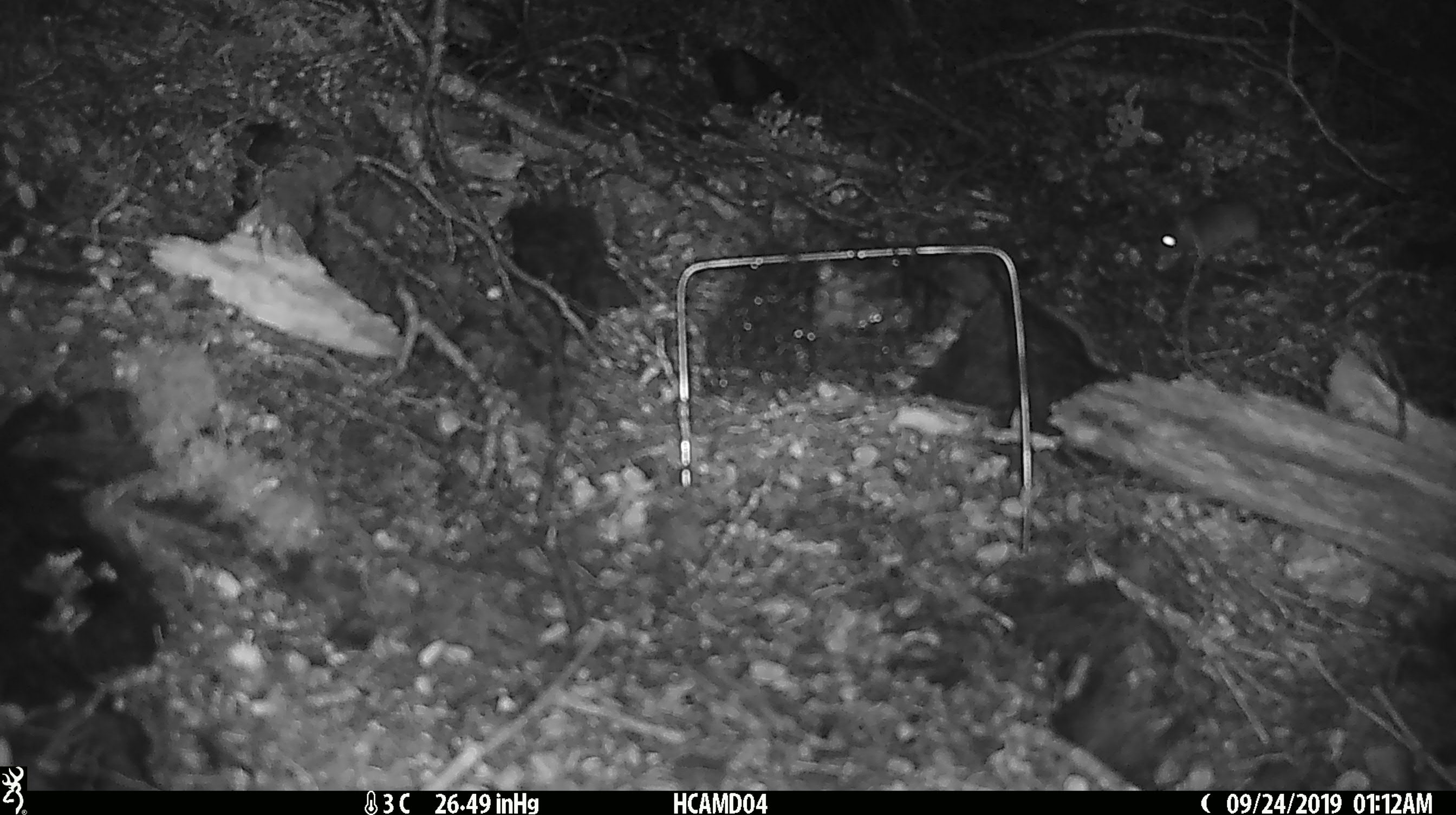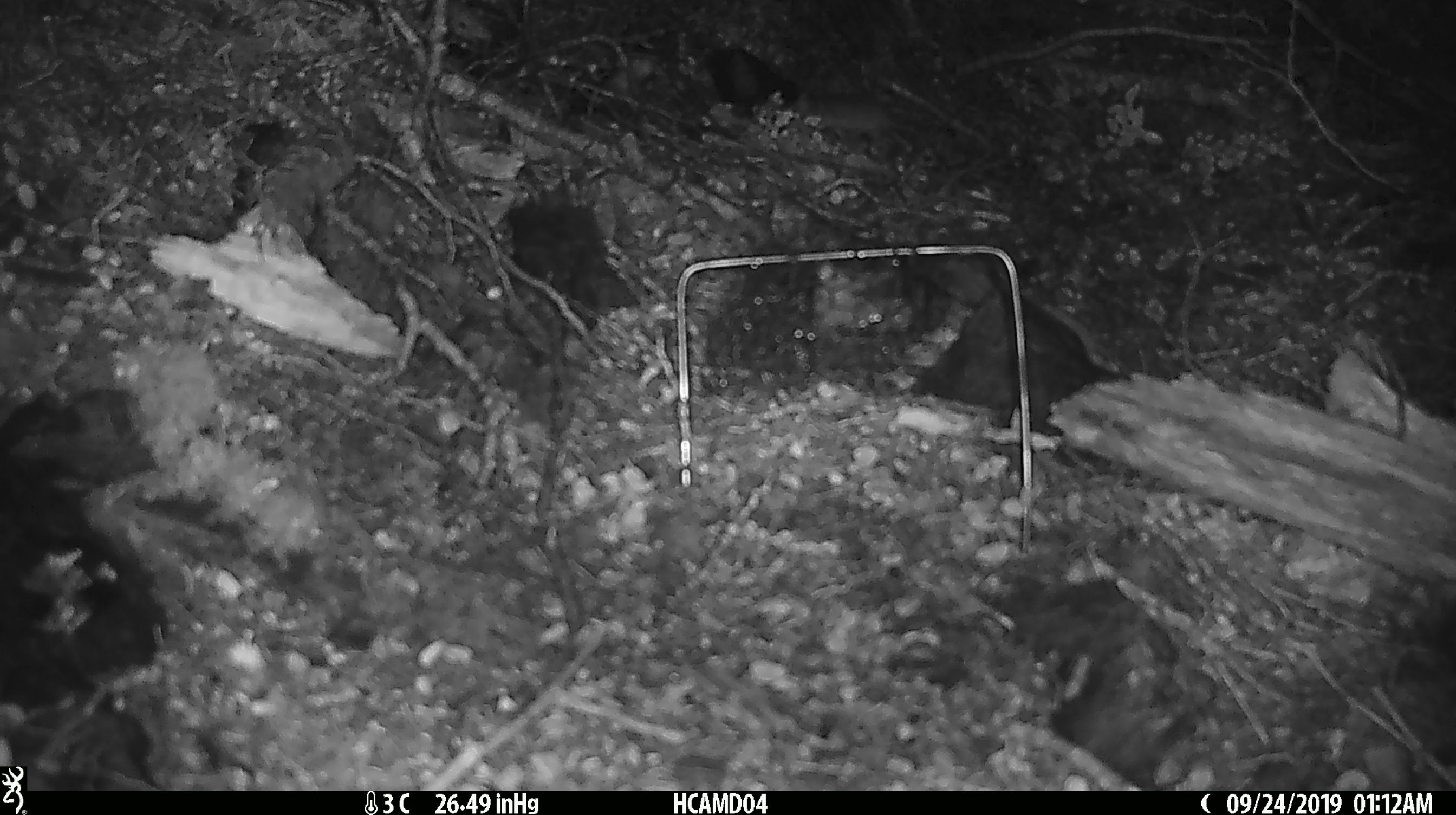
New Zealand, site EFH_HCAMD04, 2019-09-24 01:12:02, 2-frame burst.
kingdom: Animalia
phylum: Chordata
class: Mammalia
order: Rodentia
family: Muridae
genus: Mus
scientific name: Mus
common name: mouse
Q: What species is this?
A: Mouse (Mus).